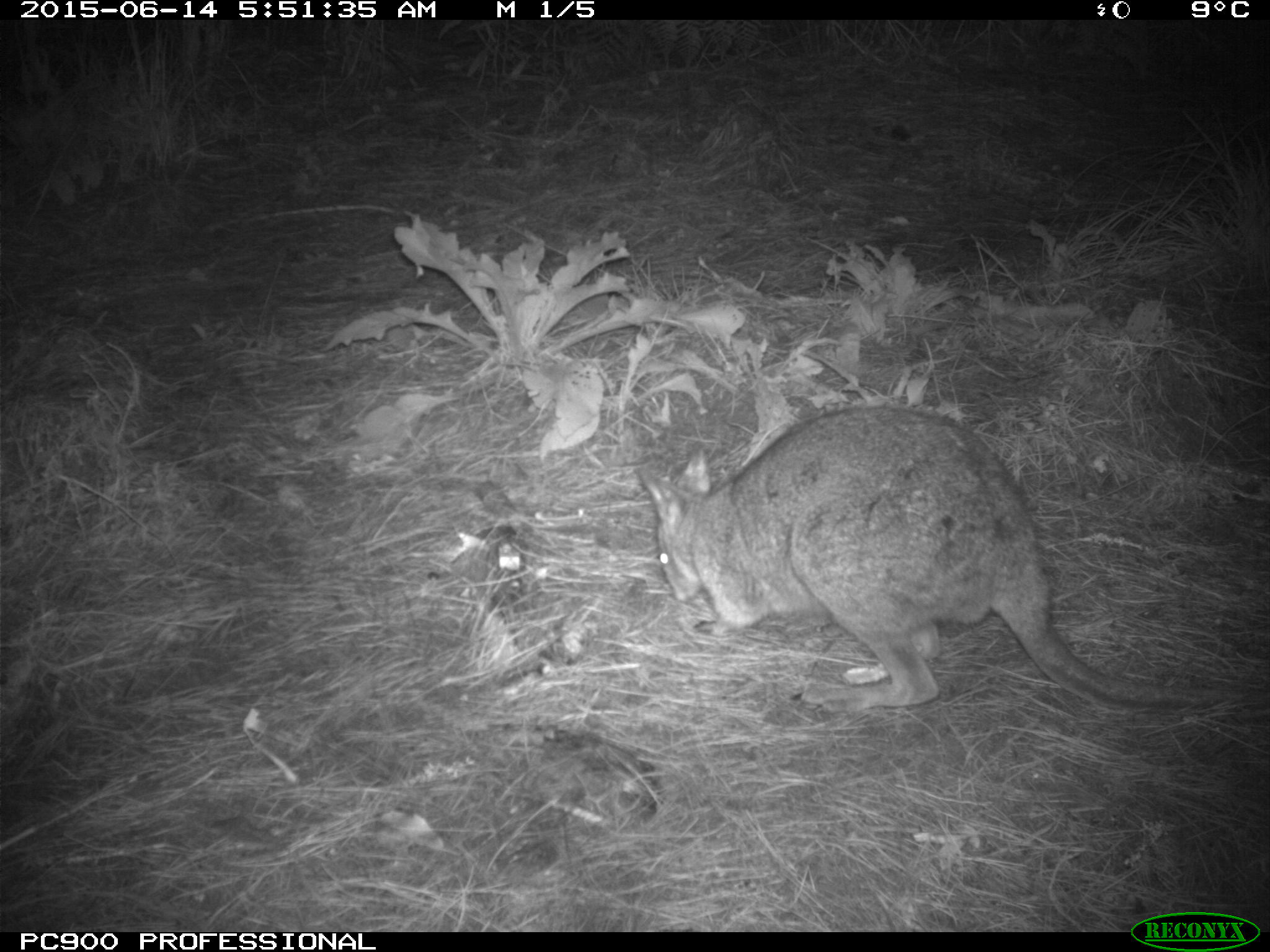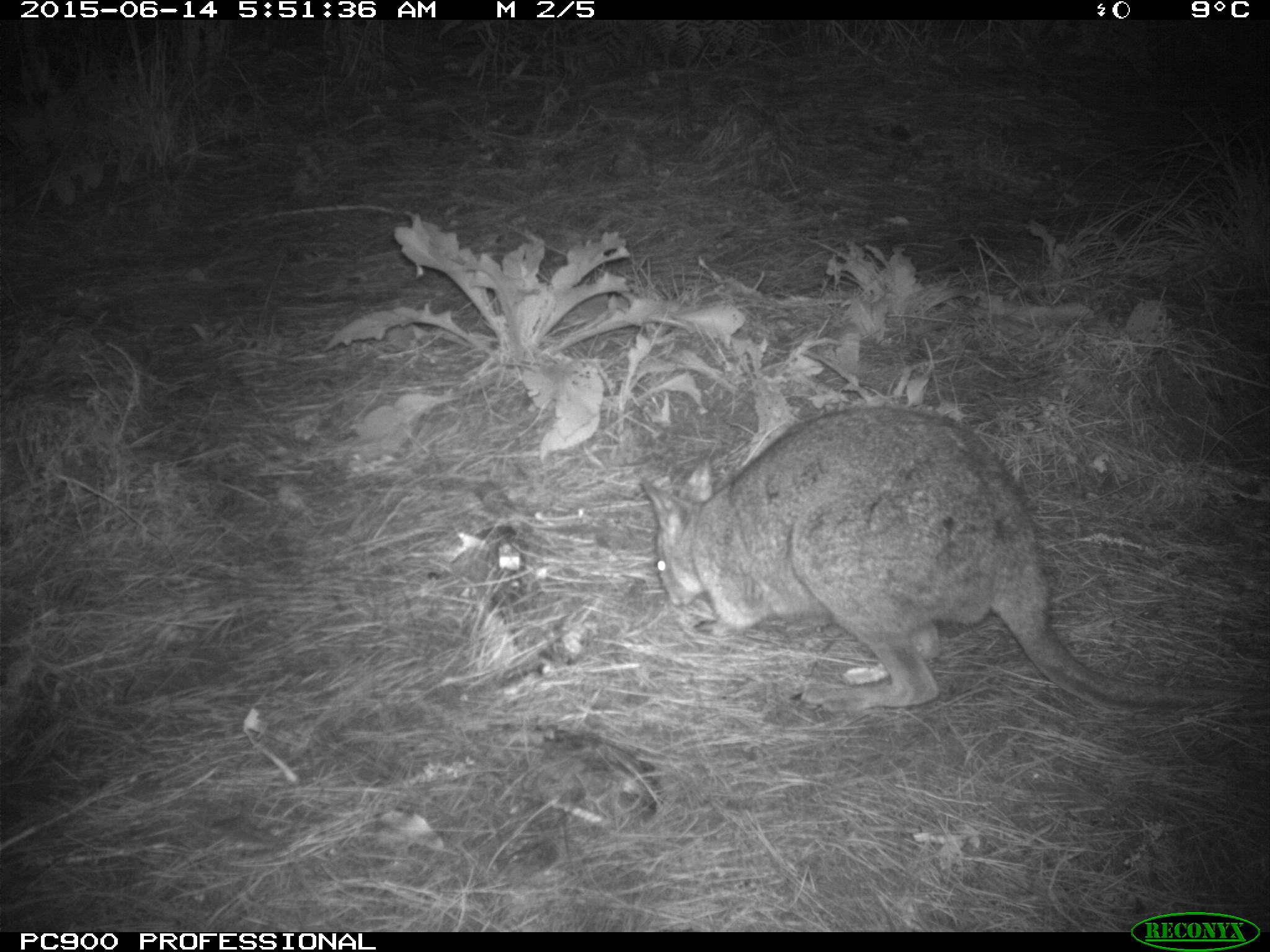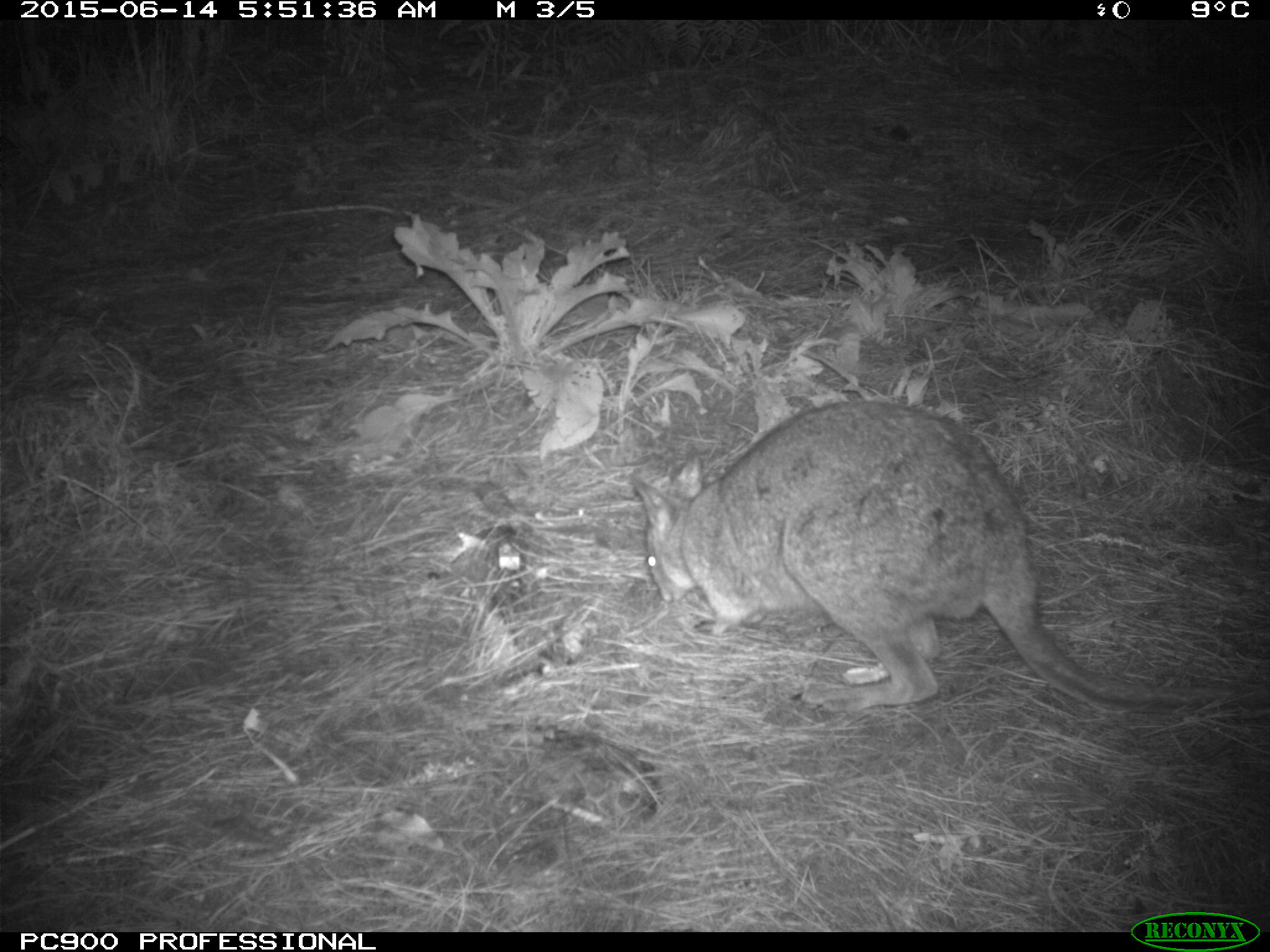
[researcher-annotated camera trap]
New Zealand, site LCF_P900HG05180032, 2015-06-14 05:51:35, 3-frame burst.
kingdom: Animalia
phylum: Chordata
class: Mammalia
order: Diprotodontia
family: Macropodidae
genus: Notamacropus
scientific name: Notamacropus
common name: wallaby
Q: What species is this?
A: Wallaby (Notamacropus).